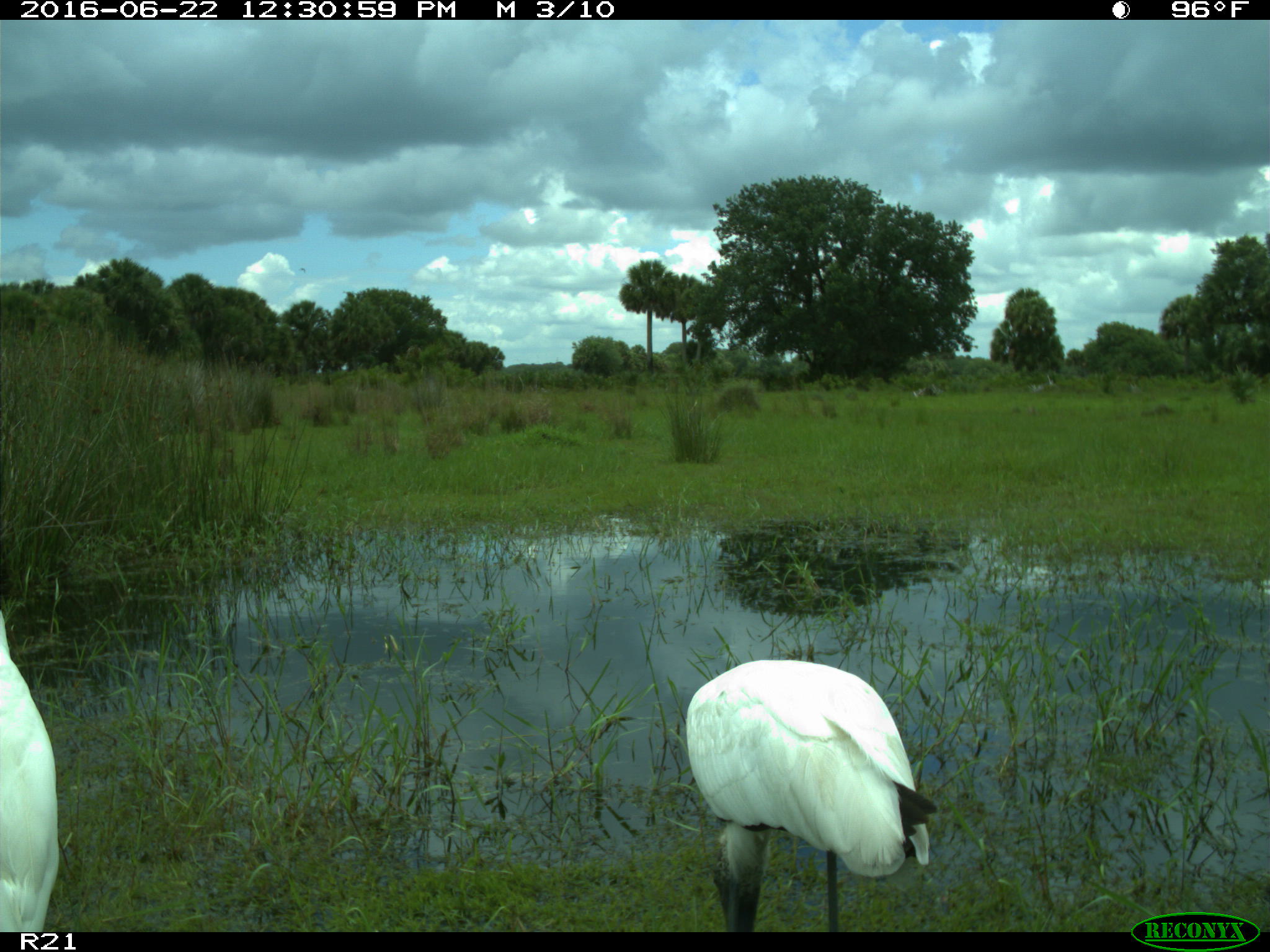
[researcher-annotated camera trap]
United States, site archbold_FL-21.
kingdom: Animalia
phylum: Chordata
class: Aves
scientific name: Aves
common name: birds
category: unidentified bird